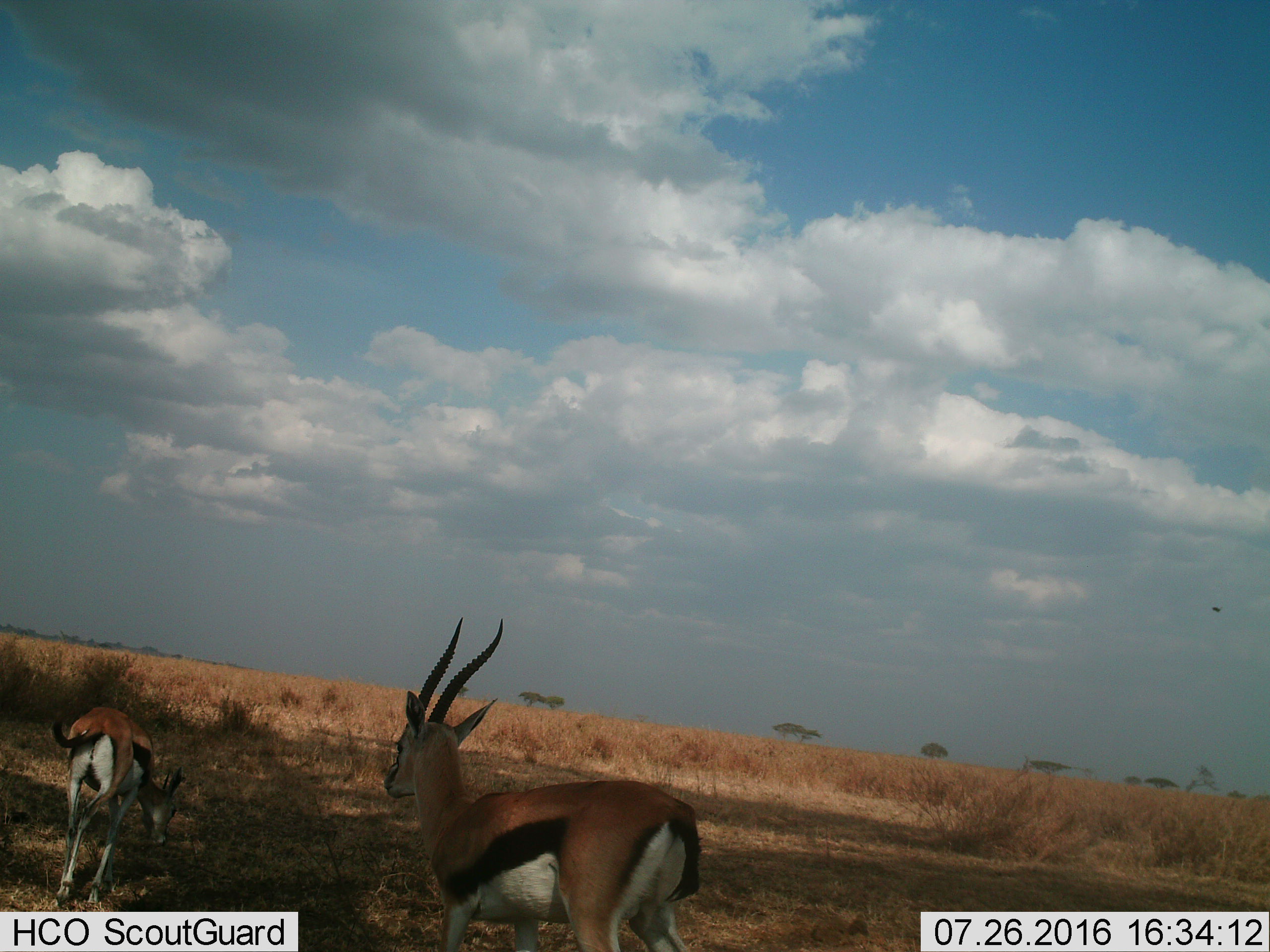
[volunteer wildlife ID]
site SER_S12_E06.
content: unidentified animal